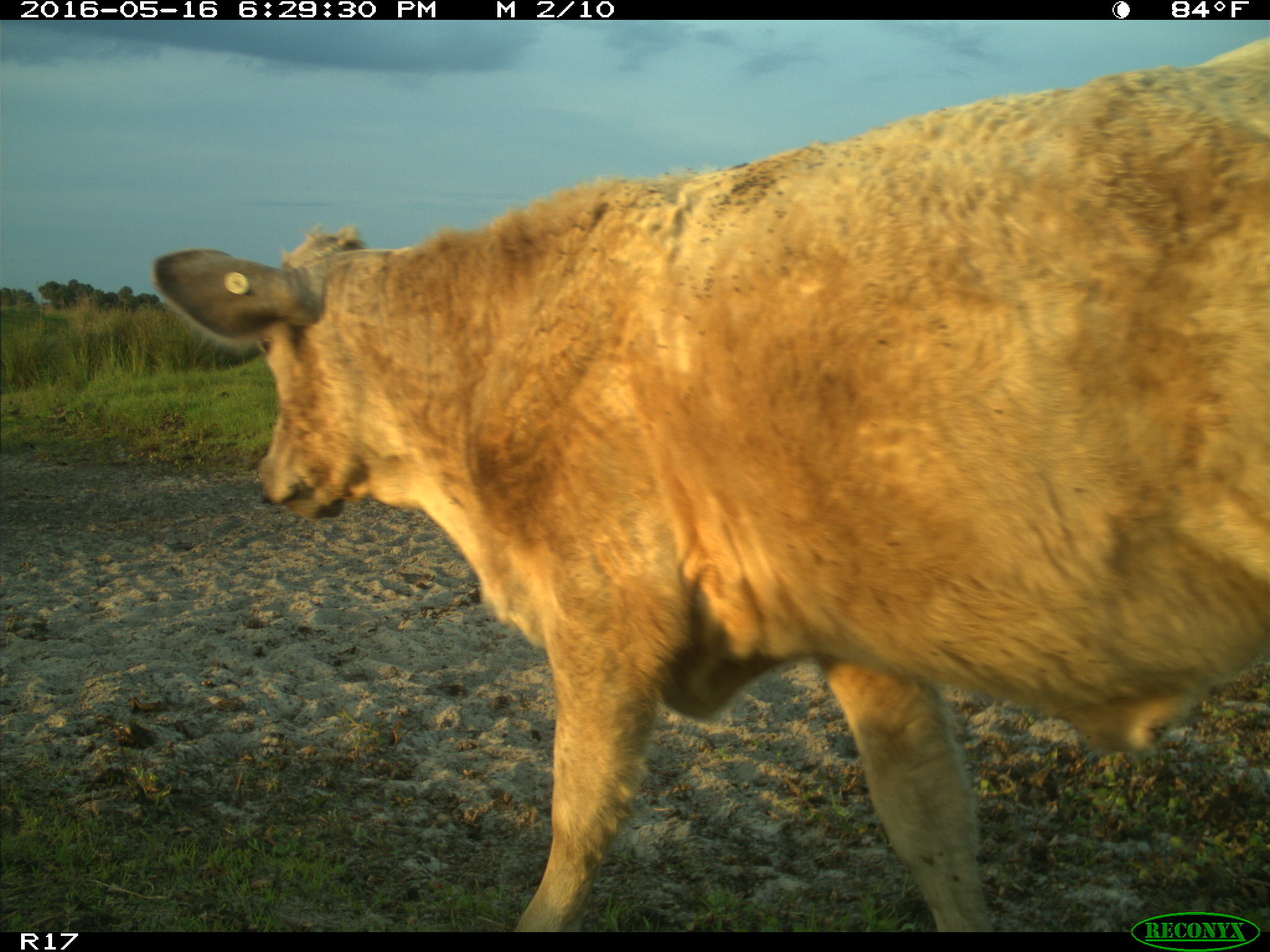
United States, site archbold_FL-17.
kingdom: Animalia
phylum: Chordata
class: Mammalia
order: Artiodactyla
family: Bovidae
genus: Bos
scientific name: Bos taurus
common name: domestic cow